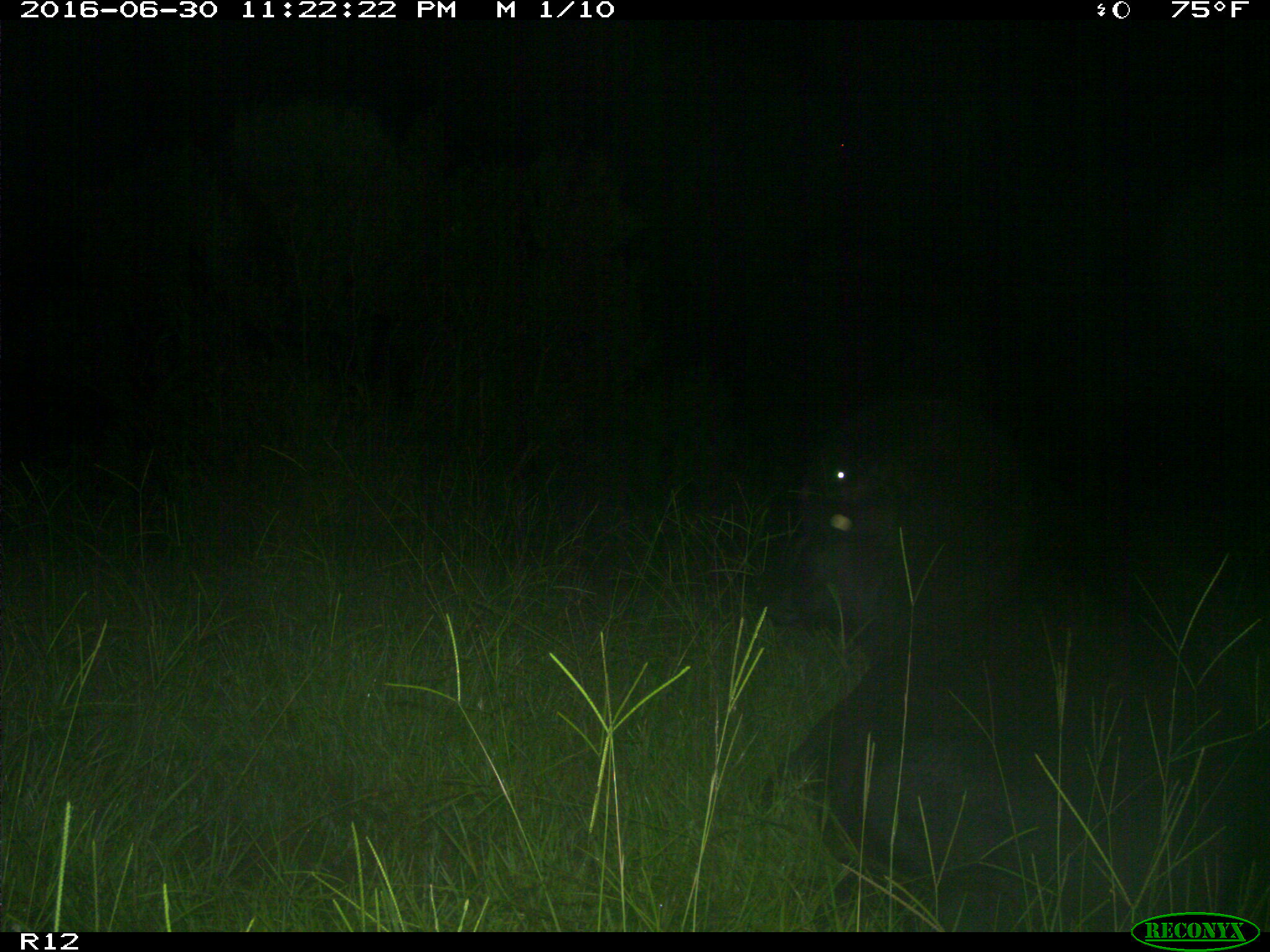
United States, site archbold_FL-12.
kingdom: Animalia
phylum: Chordata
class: Mammalia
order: Artiodactyla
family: Bovidae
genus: Bos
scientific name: Bos taurus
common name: domestic cow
Bos taurus (domestic cow).